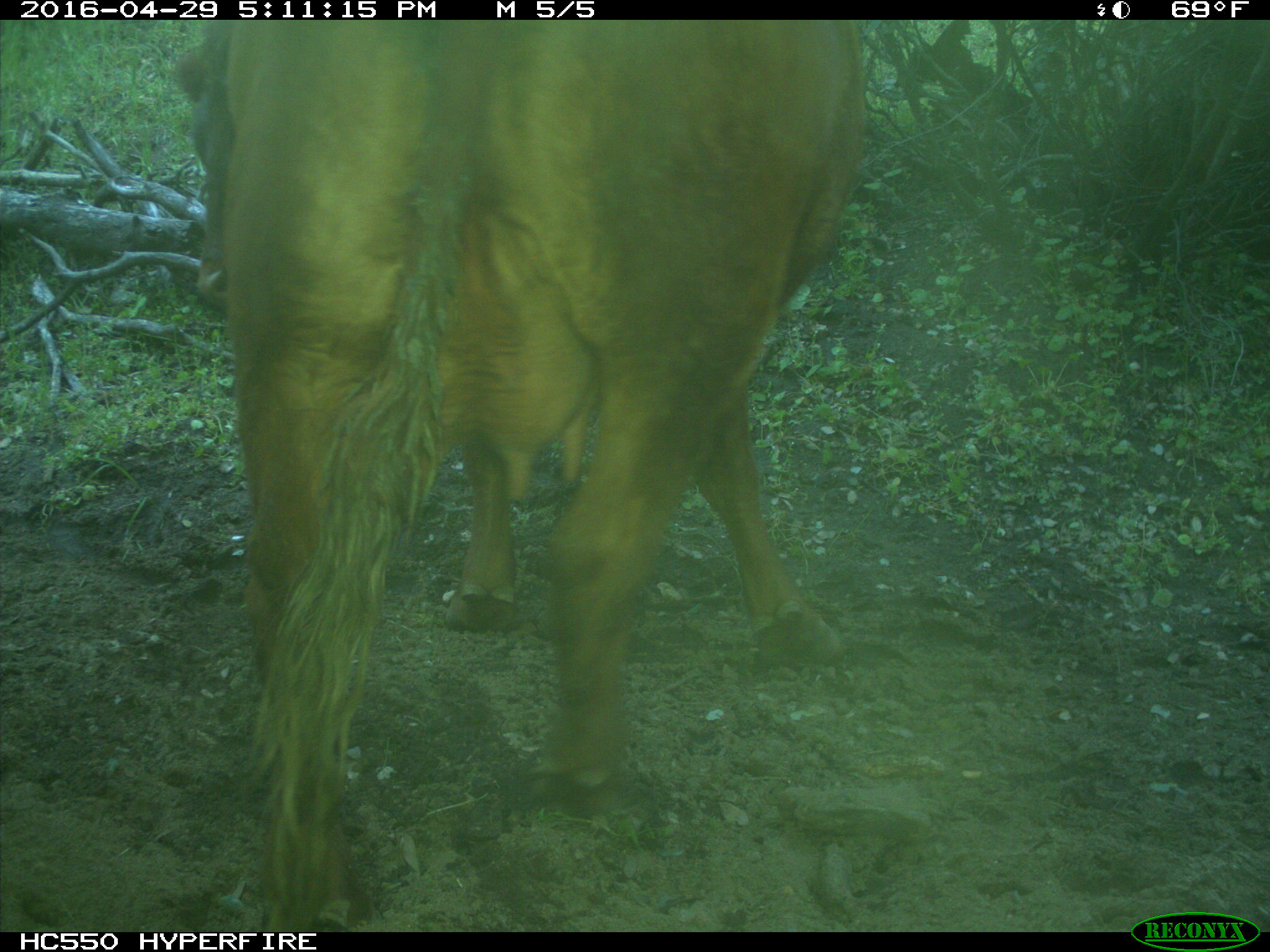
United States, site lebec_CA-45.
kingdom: Animalia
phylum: Chordata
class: Mammalia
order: Artiodactyla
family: Bovidae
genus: Bos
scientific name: Bos taurus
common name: domestic cow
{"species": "Bos taurus (domestic cow)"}